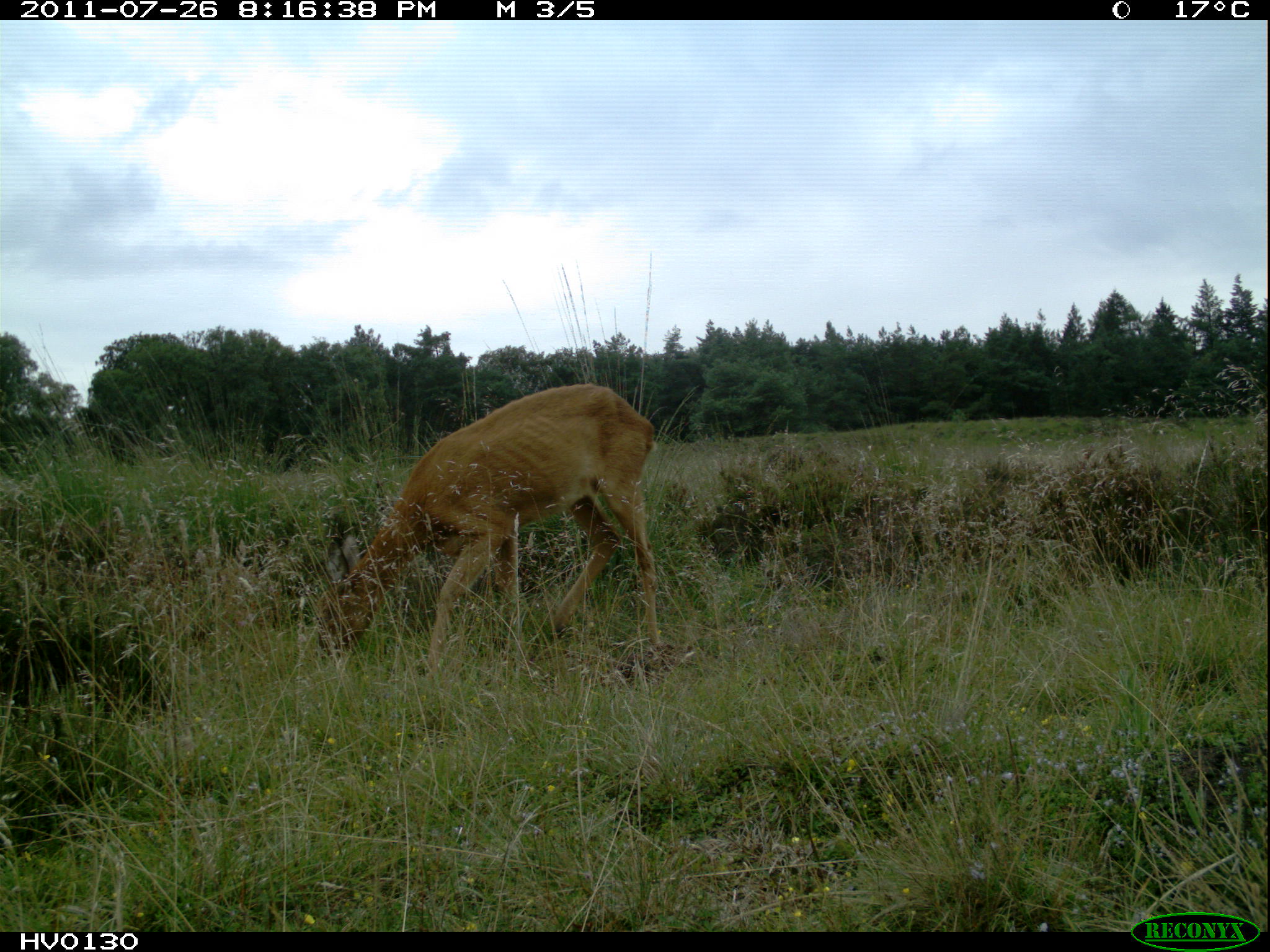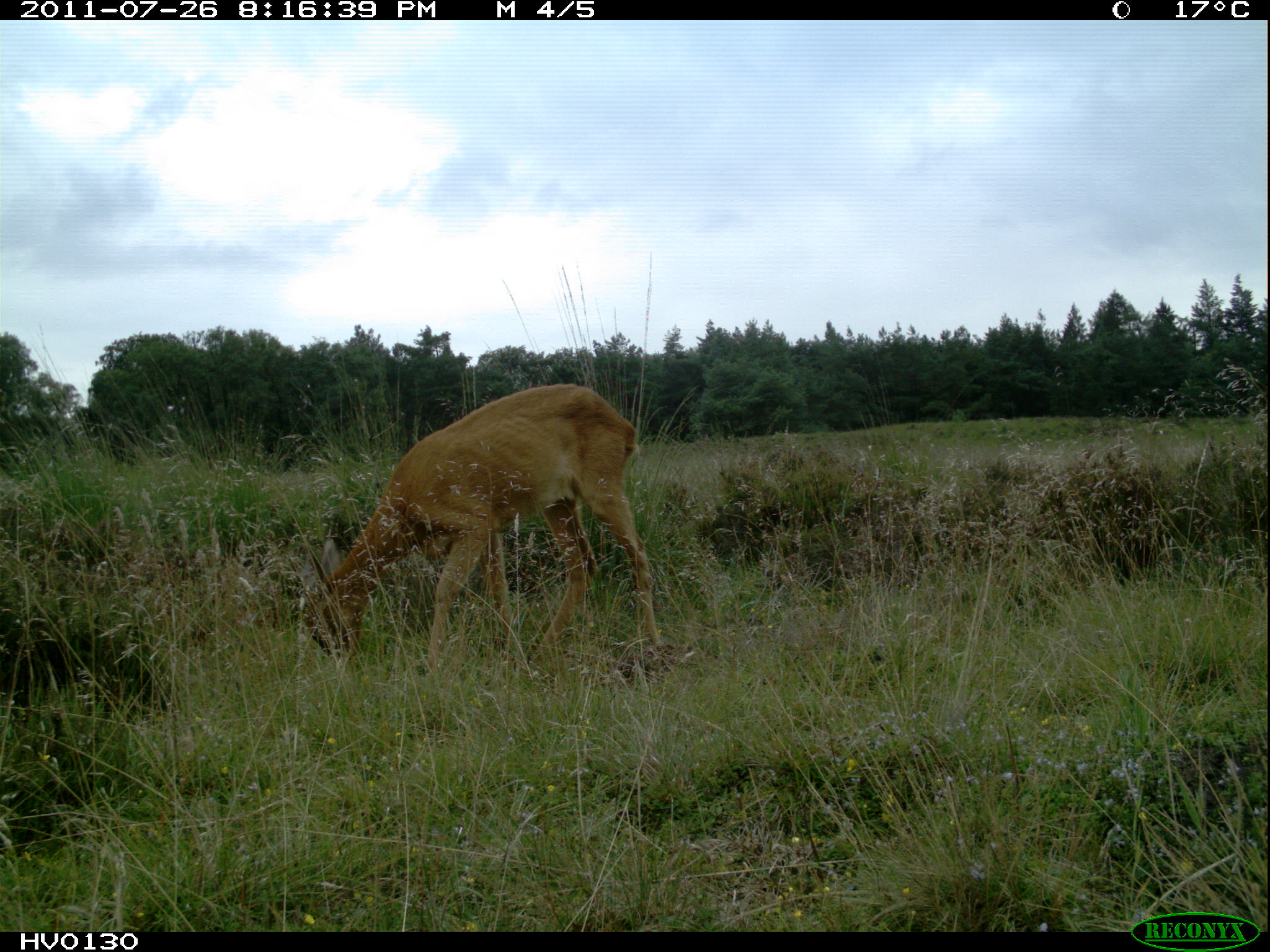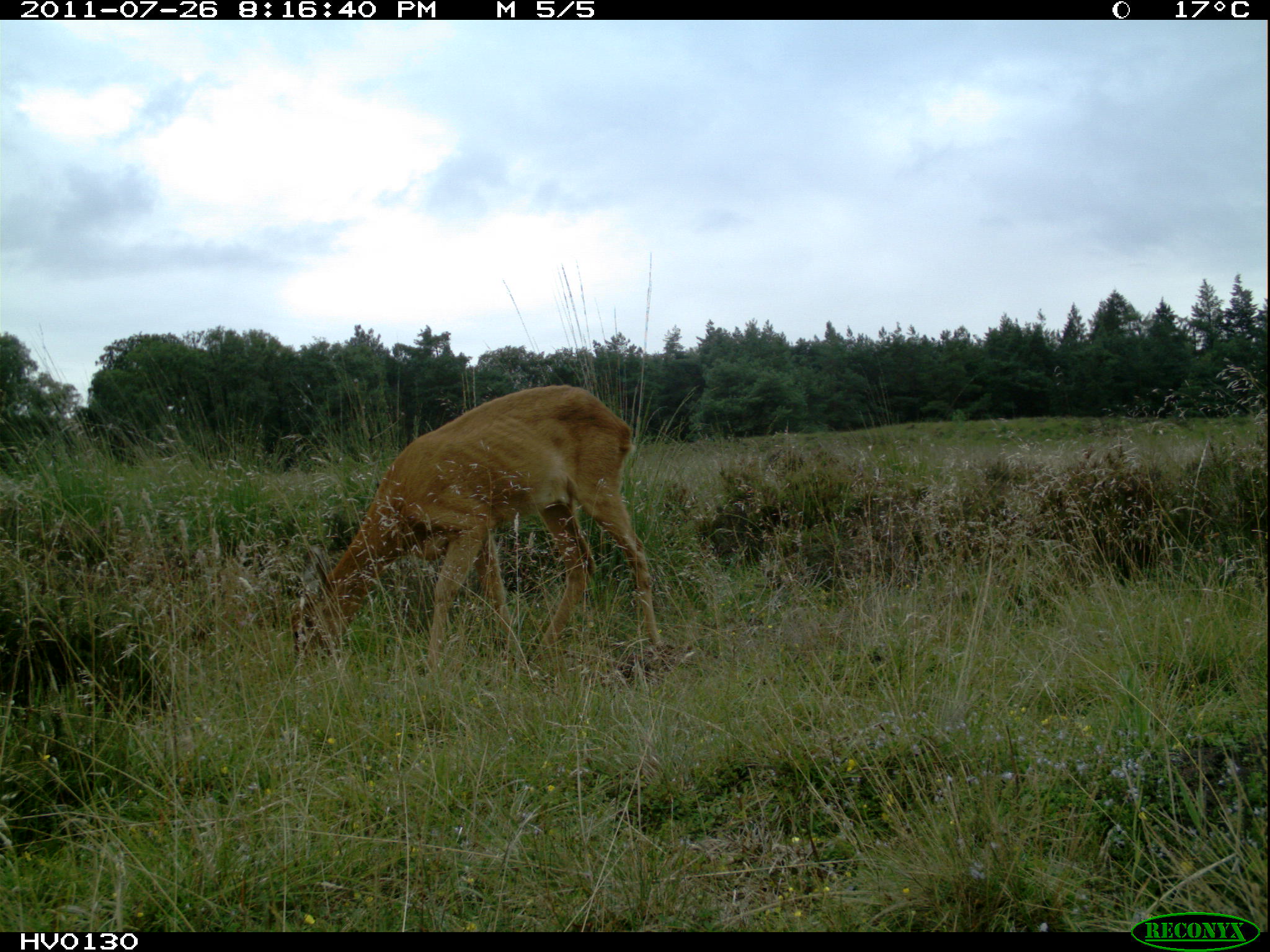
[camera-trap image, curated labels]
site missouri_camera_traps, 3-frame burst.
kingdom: Animalia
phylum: Chordata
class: Mammalia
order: Artiodactyla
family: Cervidae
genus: Capreolus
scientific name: Capreolus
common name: roe deer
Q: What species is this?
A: Roe deer (Capreolus).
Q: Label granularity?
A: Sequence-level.